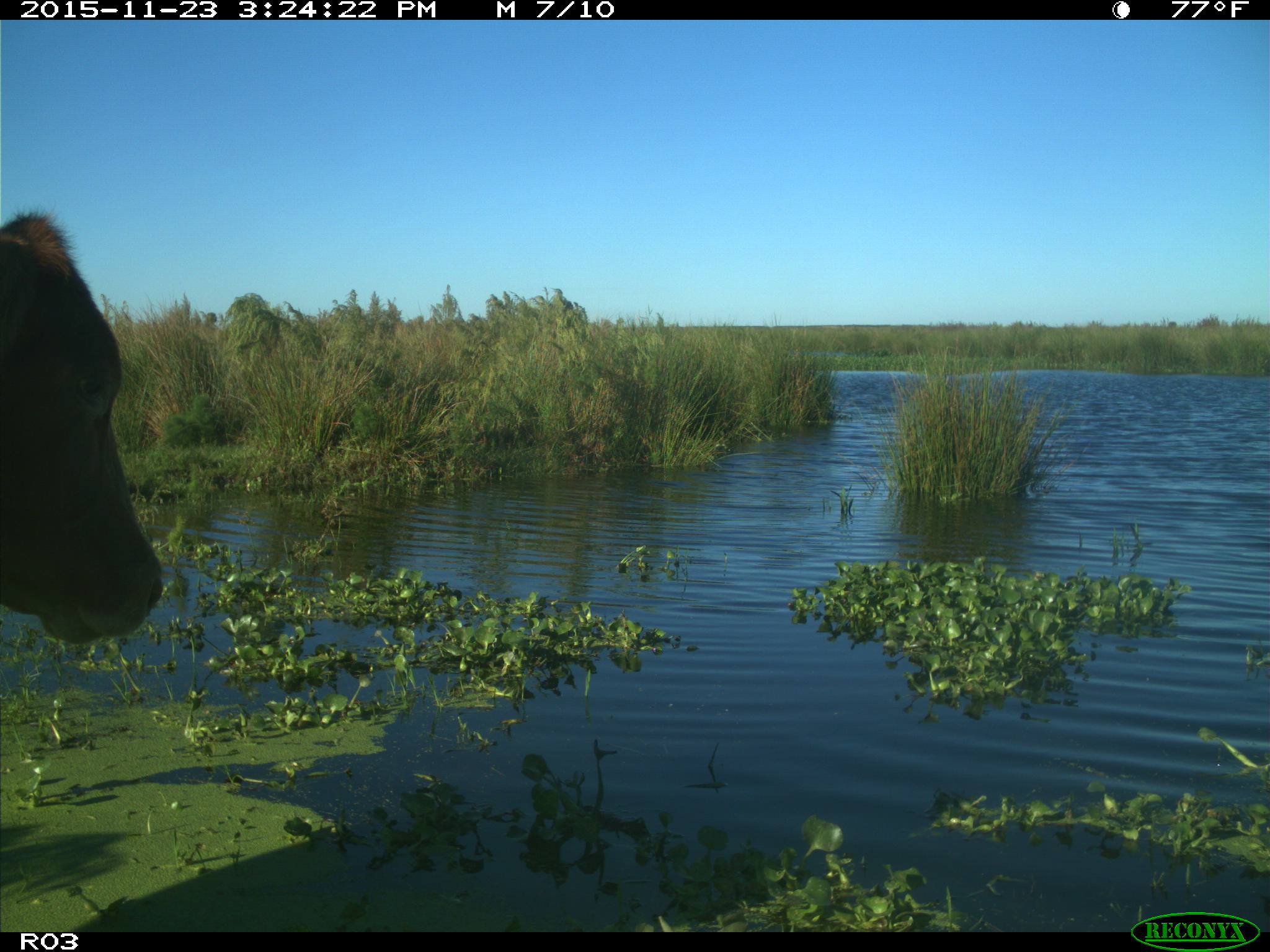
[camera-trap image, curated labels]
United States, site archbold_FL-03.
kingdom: Animalia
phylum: Chordata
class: Mammalia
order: Artiodactyla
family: Bovidae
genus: Bos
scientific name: Bos taurus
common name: domestic cow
Bos taurus (domestic cow).